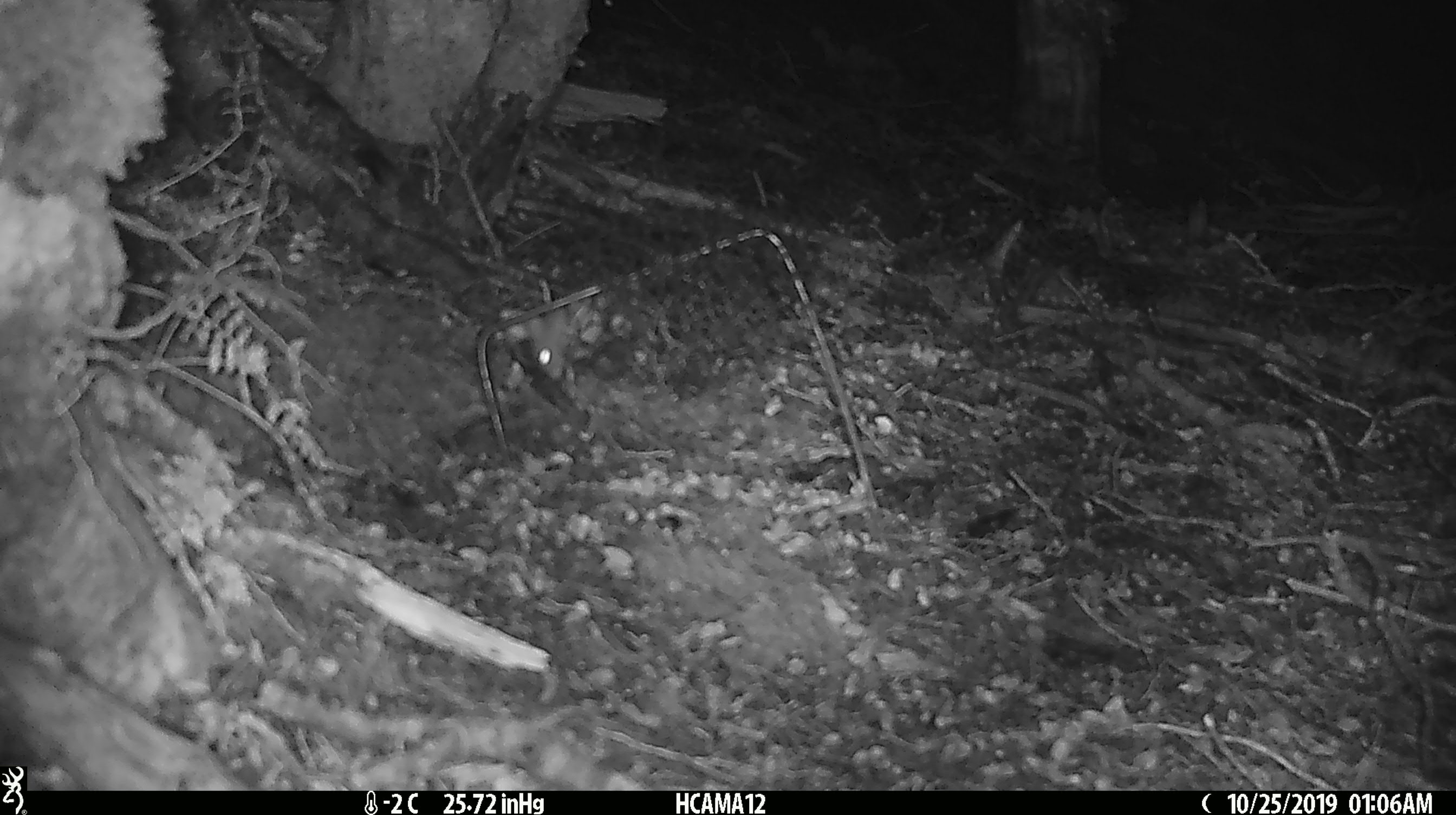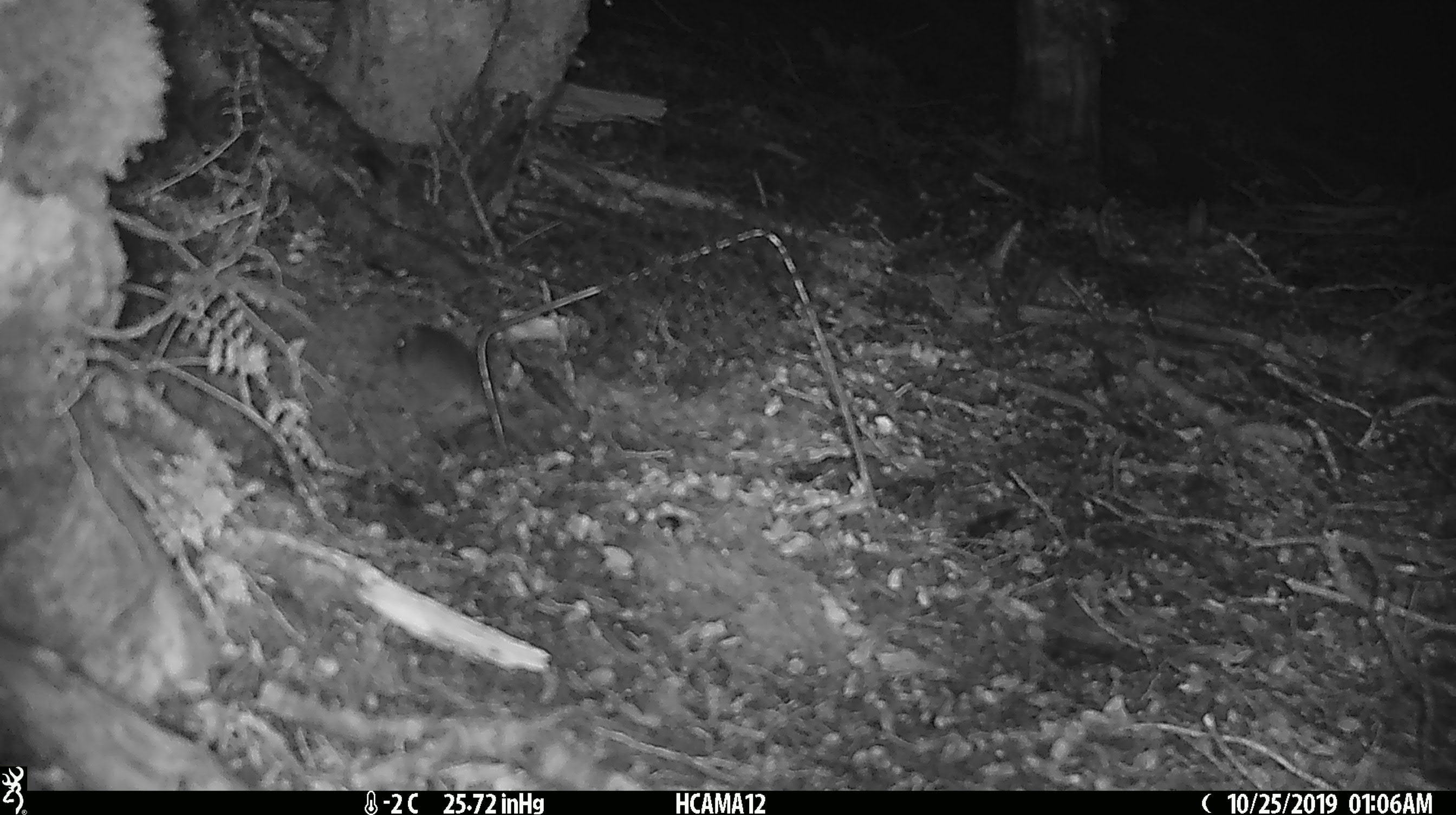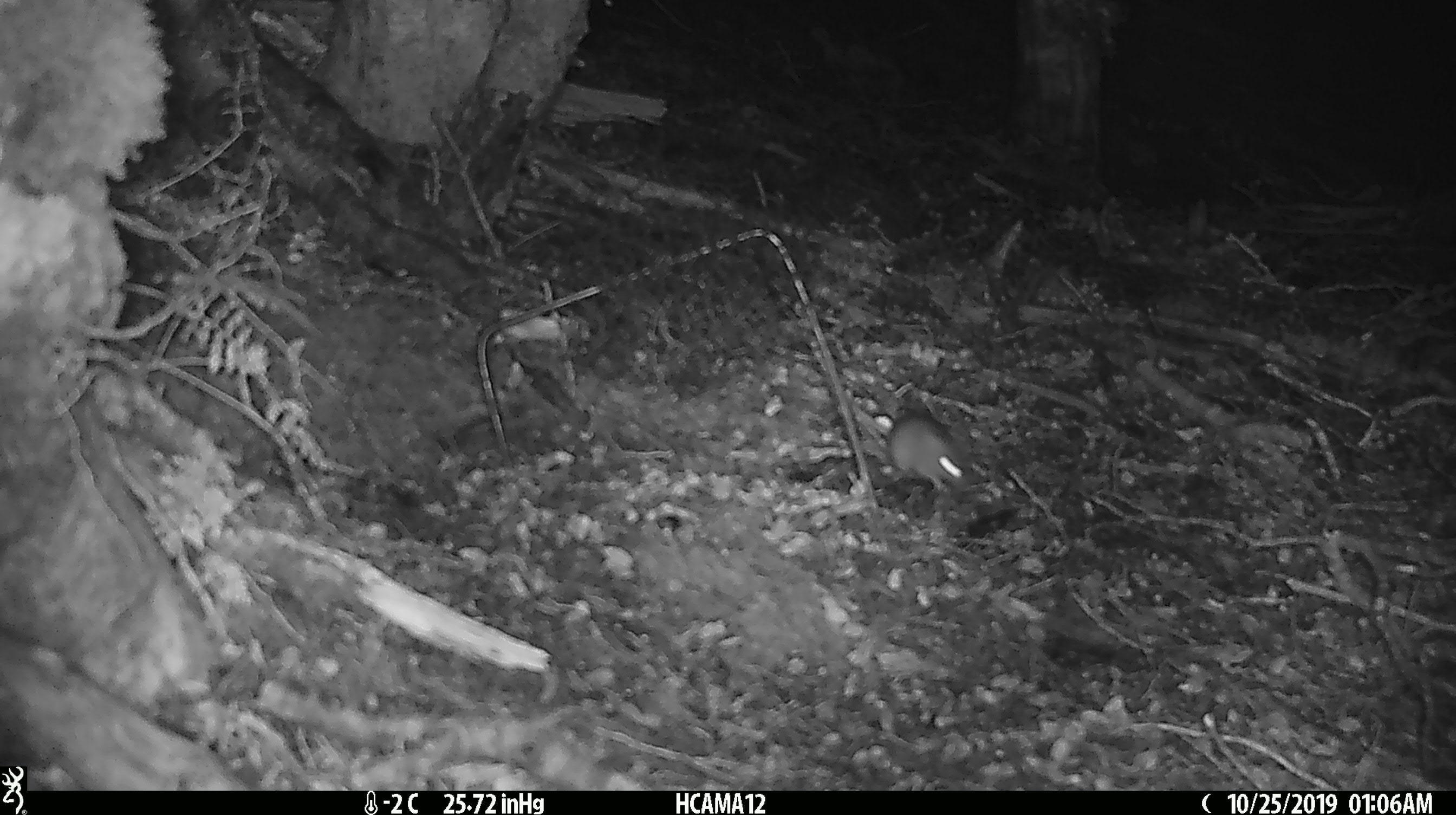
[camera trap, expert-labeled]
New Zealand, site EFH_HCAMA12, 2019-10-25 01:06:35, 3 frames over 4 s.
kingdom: Animalia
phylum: Chordata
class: Mammalia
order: Rodentia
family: Muridae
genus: Mus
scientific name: Mus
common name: mouse